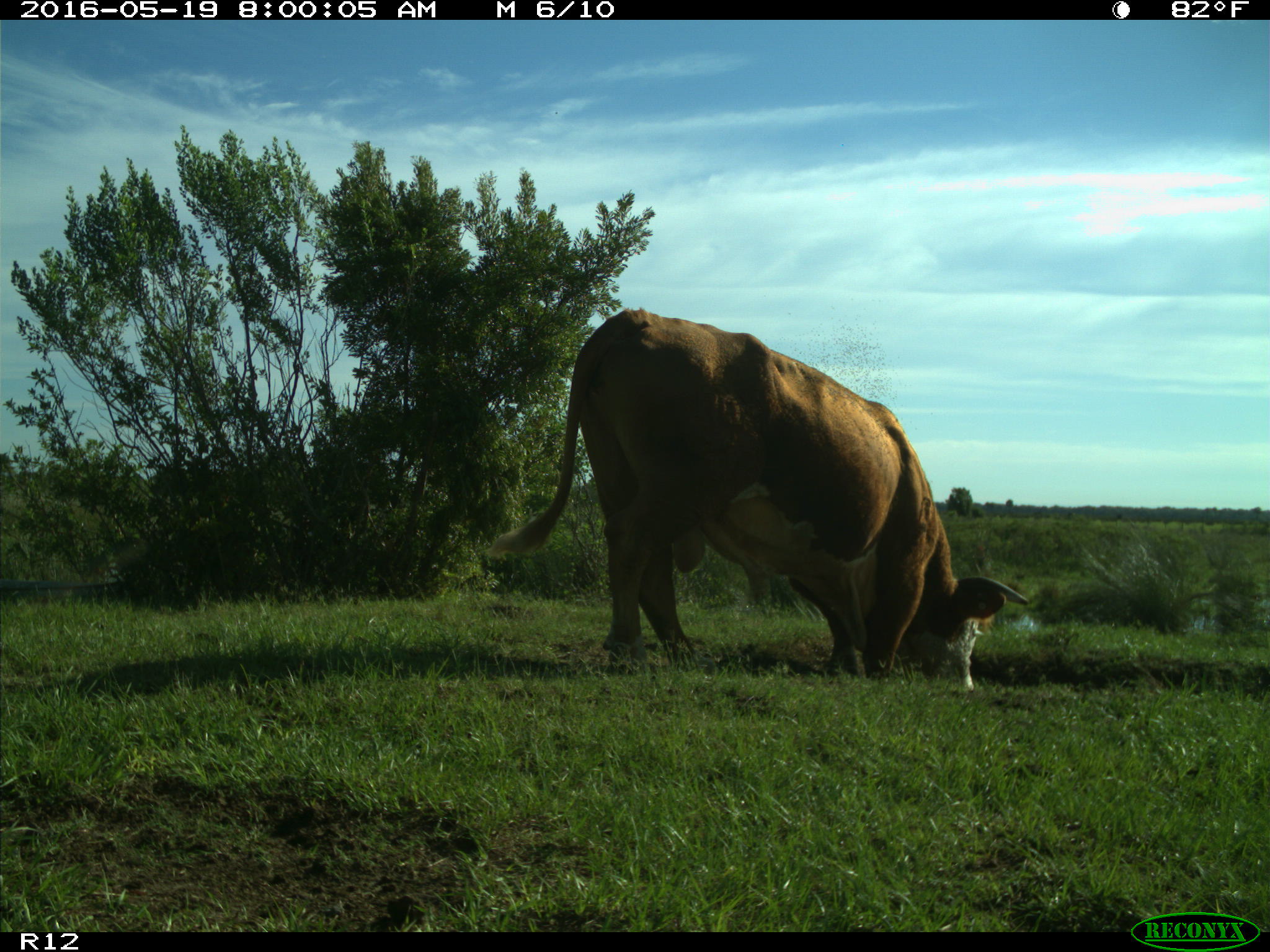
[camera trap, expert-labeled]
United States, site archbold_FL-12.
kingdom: Animalia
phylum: Chordata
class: Mammalia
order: Artiodactyla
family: Bovidae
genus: Bos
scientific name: Bos taurus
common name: domestic cow